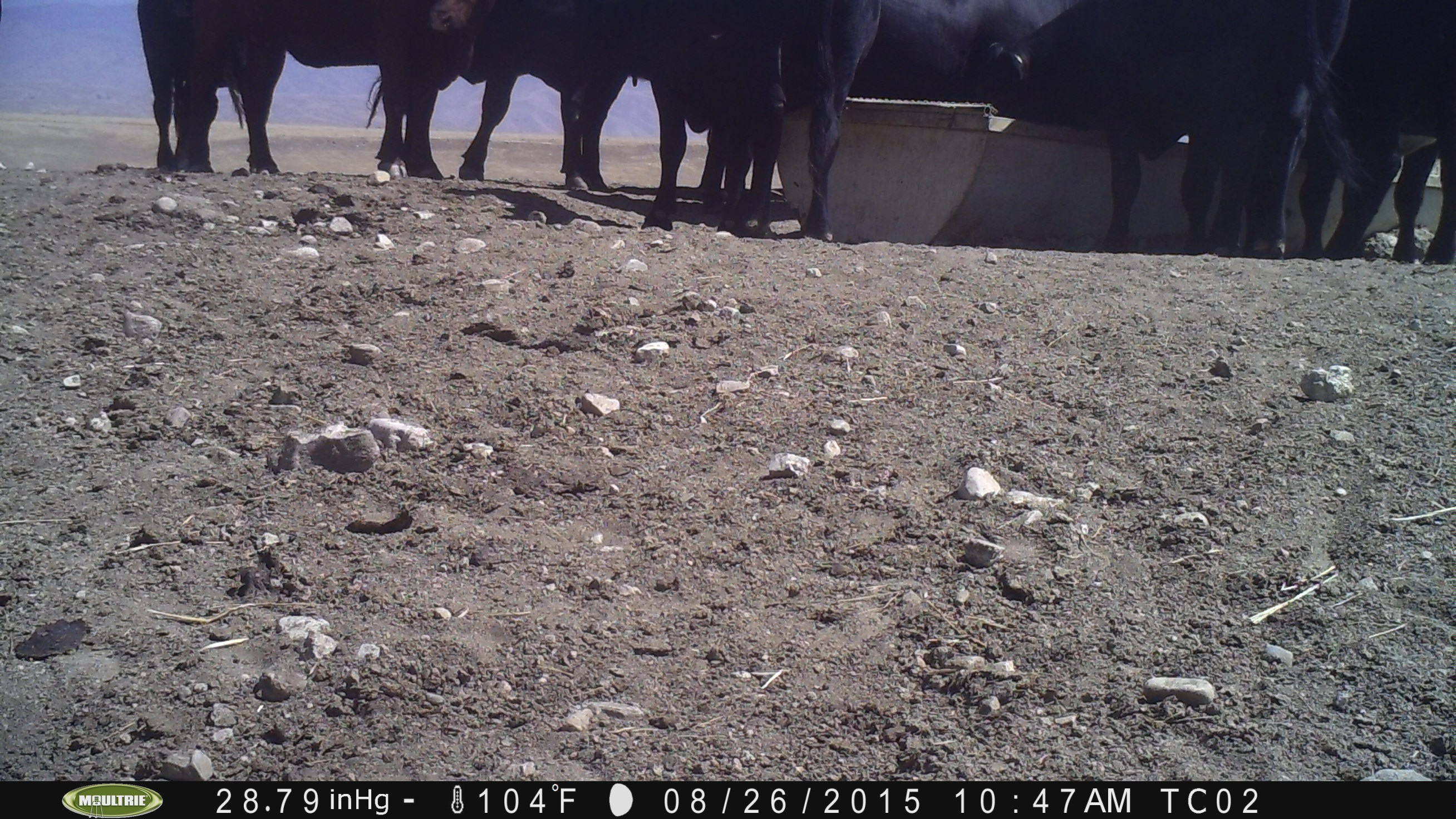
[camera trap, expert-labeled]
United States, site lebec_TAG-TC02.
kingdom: Animalia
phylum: Chordata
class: Mammalia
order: Artiodactyla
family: Bovidae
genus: Bos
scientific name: Bos taurus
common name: domestic cow